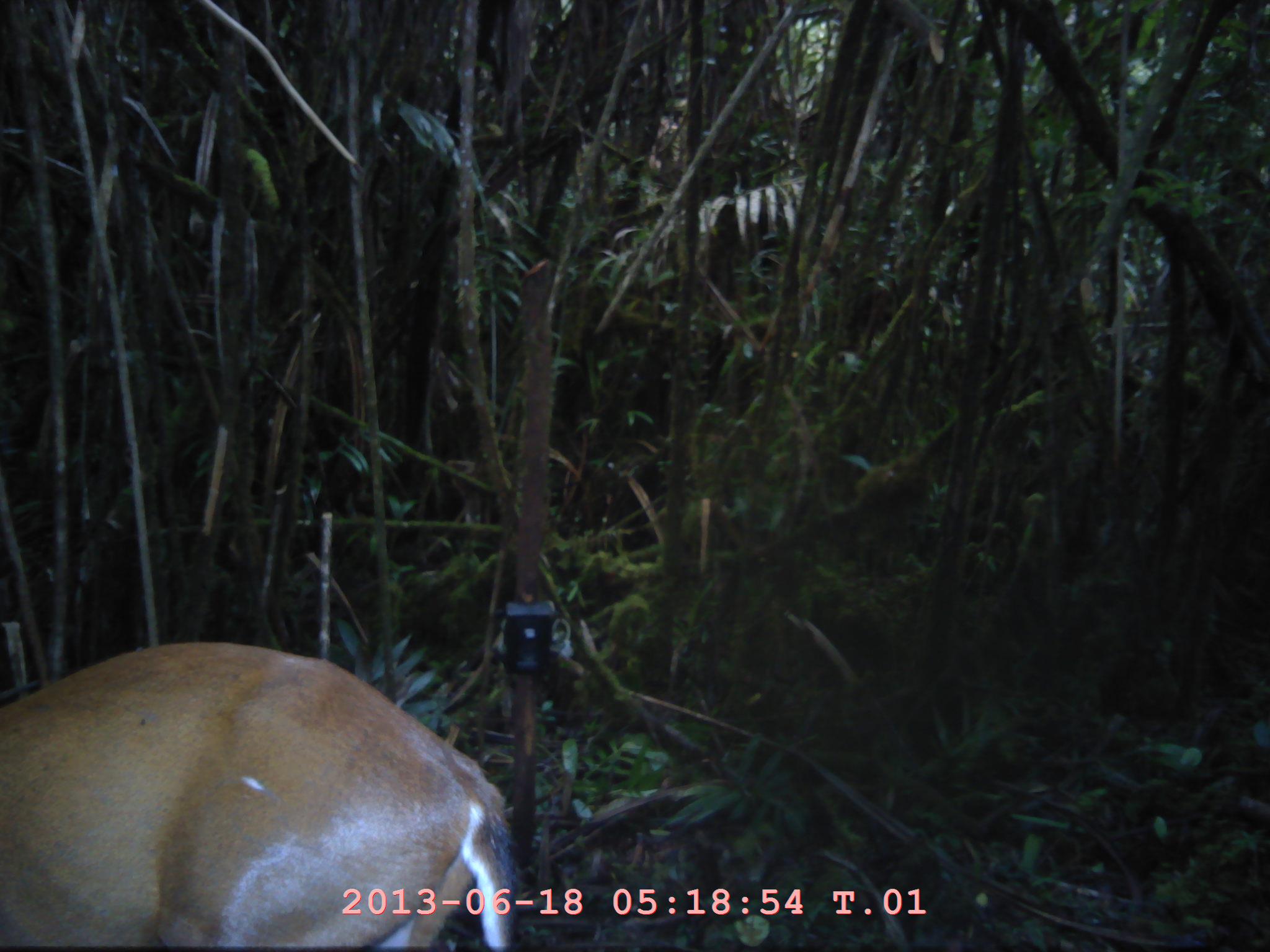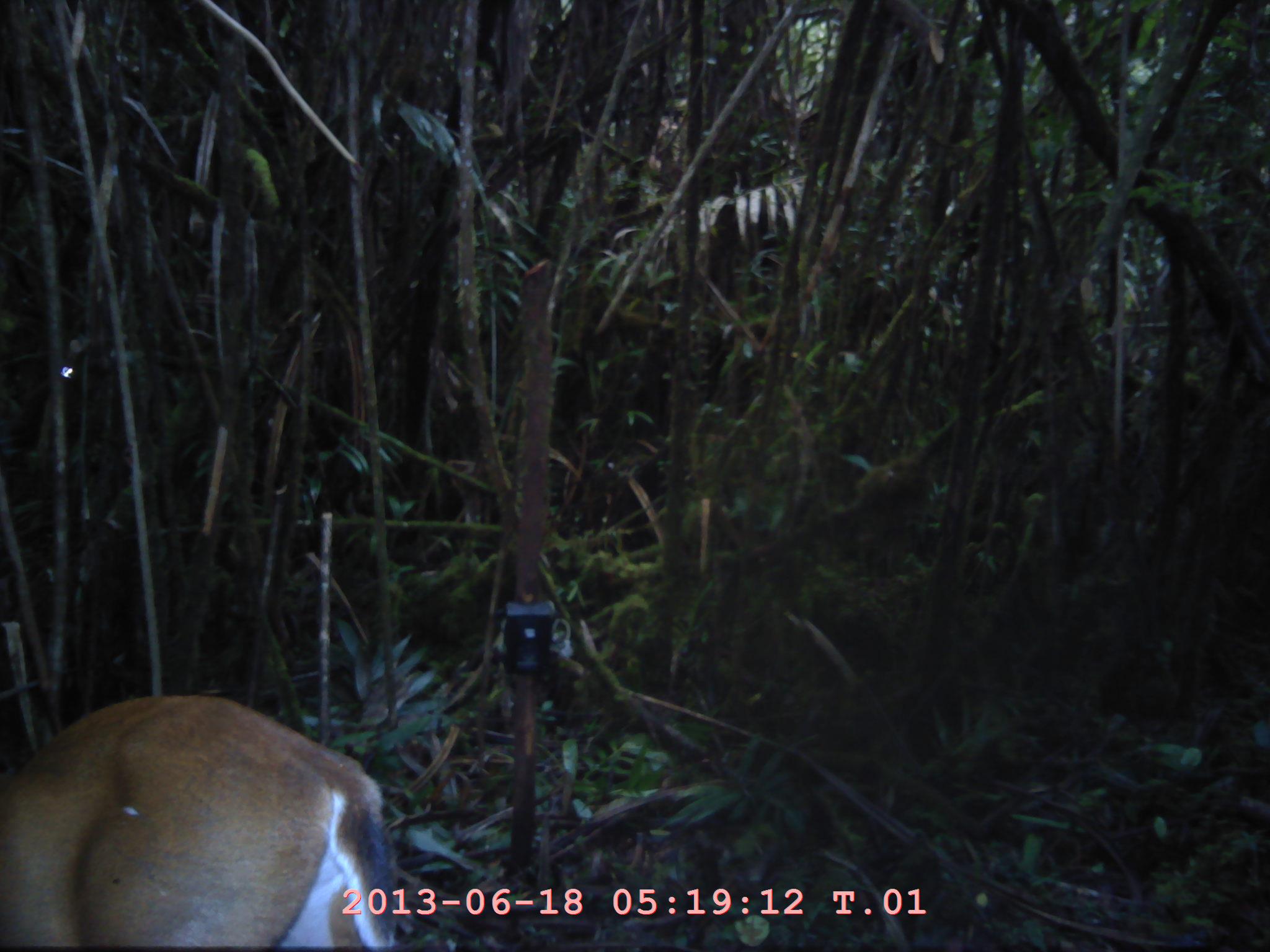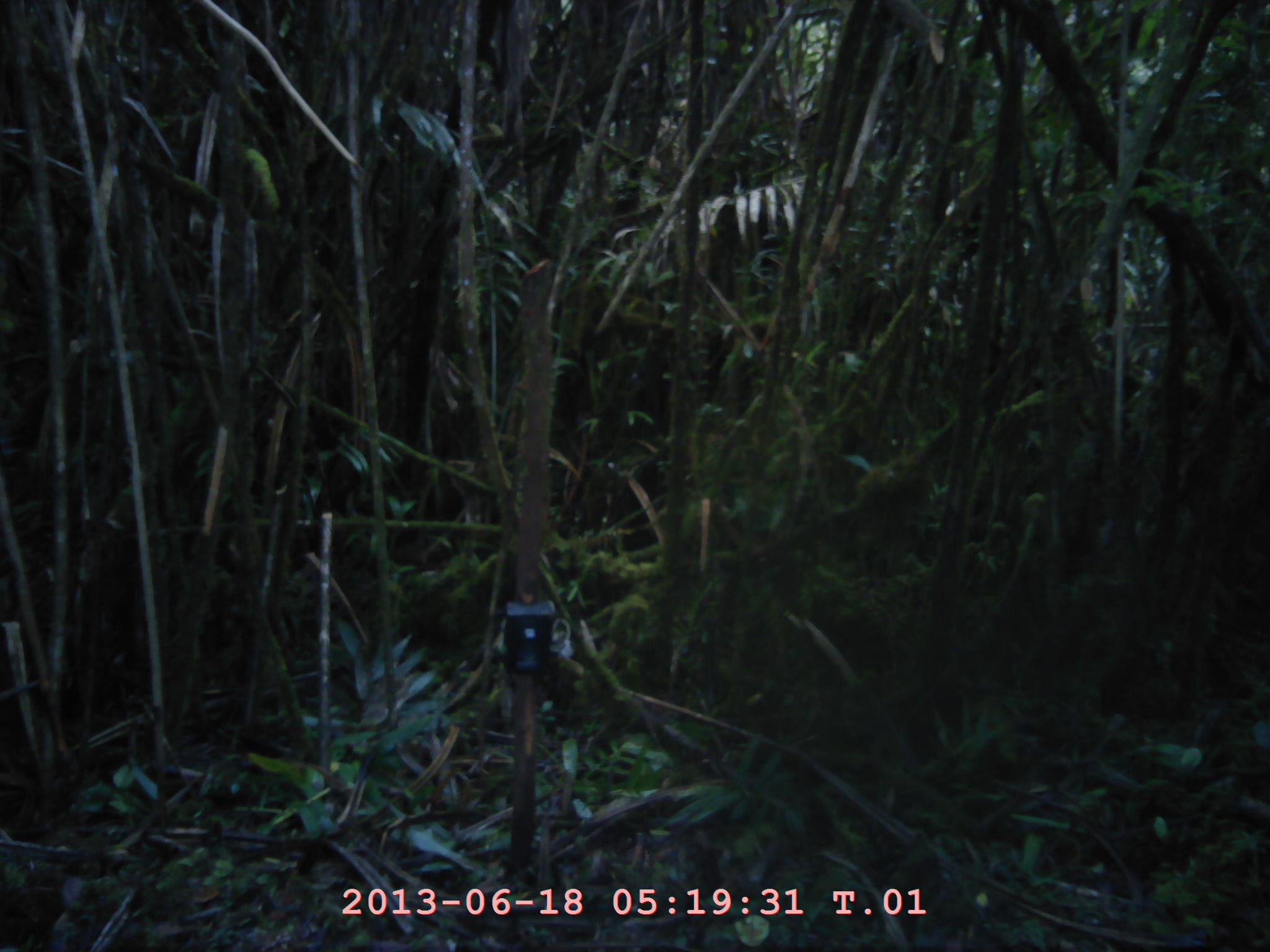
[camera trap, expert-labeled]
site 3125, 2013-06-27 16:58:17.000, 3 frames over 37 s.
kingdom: Animalia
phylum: Chordata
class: Mammalia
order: Artiodactyla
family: Cervidae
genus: Muntiacus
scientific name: Muntiacus muntjak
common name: southern red muntjac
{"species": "Muntiacus muntjak (southern red muntjac)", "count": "1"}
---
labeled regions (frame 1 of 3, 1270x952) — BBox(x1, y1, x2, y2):
muntiacus muntjak: BBox(0, 636, 518, 947)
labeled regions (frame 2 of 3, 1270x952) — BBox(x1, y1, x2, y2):
muntiacus muntjak: BBox(1, 692, 400, 947)